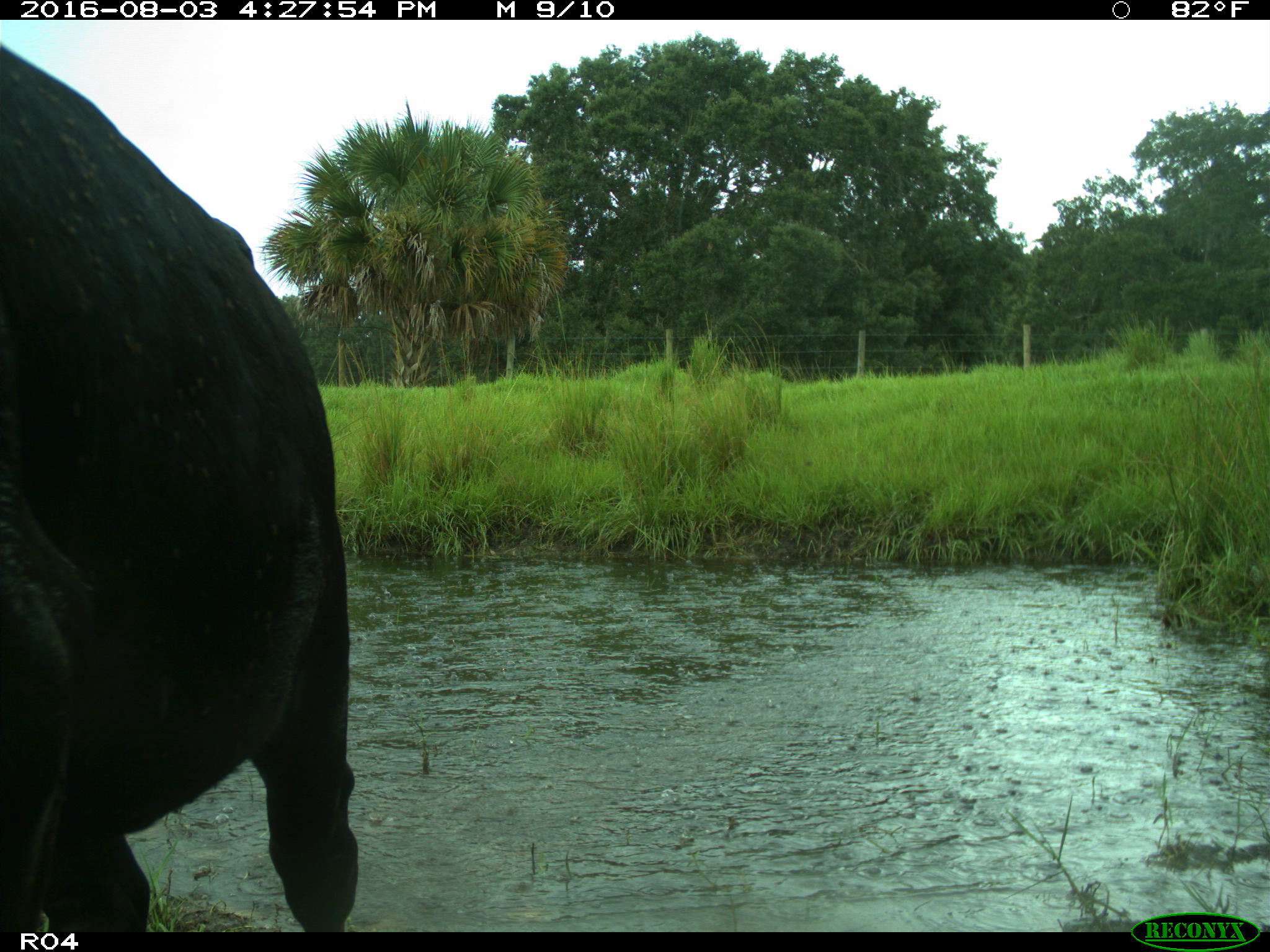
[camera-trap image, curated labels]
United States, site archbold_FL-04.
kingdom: Animalia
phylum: Chordata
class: Mammalia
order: Artiodactyla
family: Bovidae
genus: Bos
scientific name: Bos taurus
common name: domestic cow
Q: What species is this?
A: Bos taurus (domestic cow).